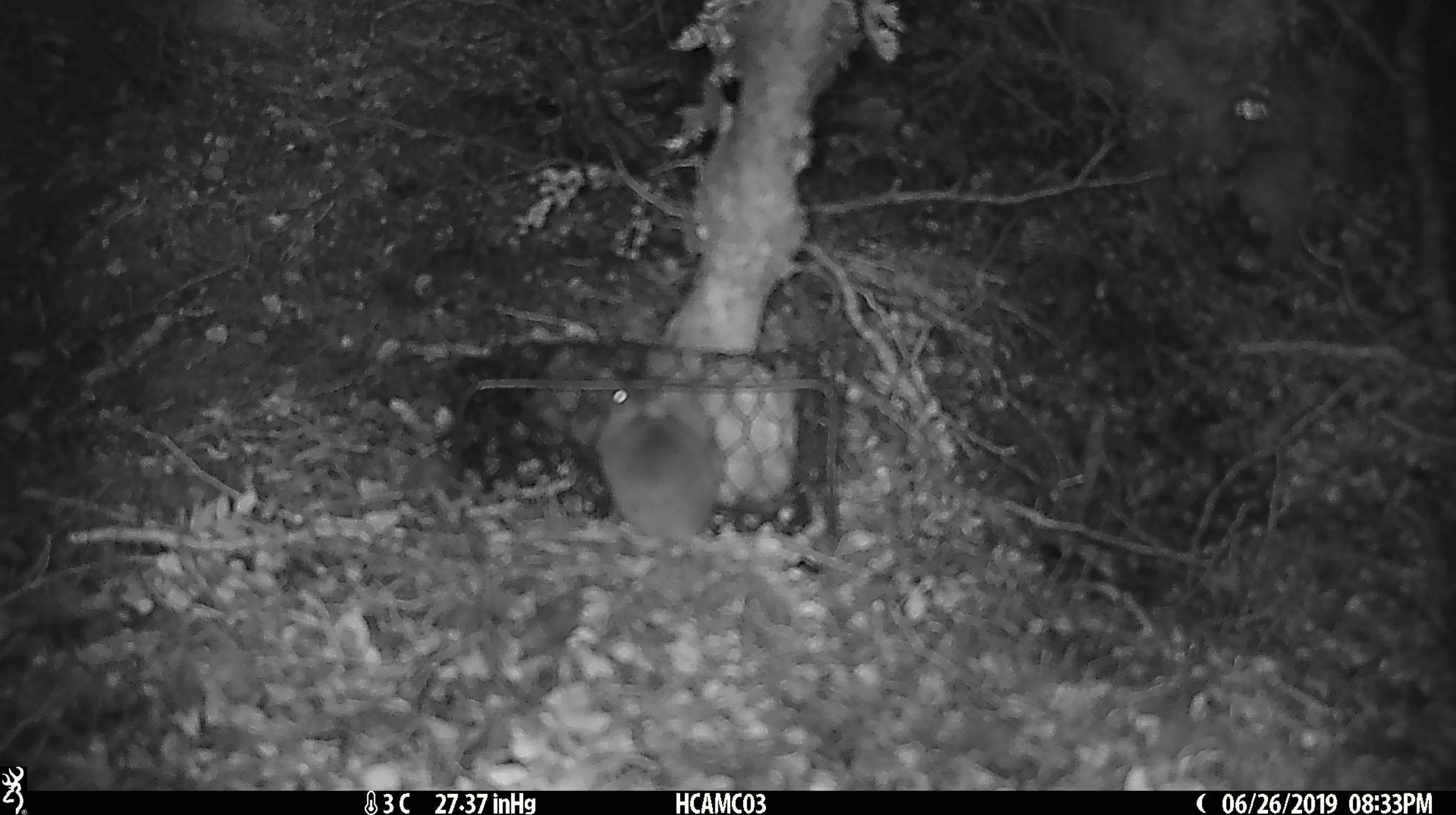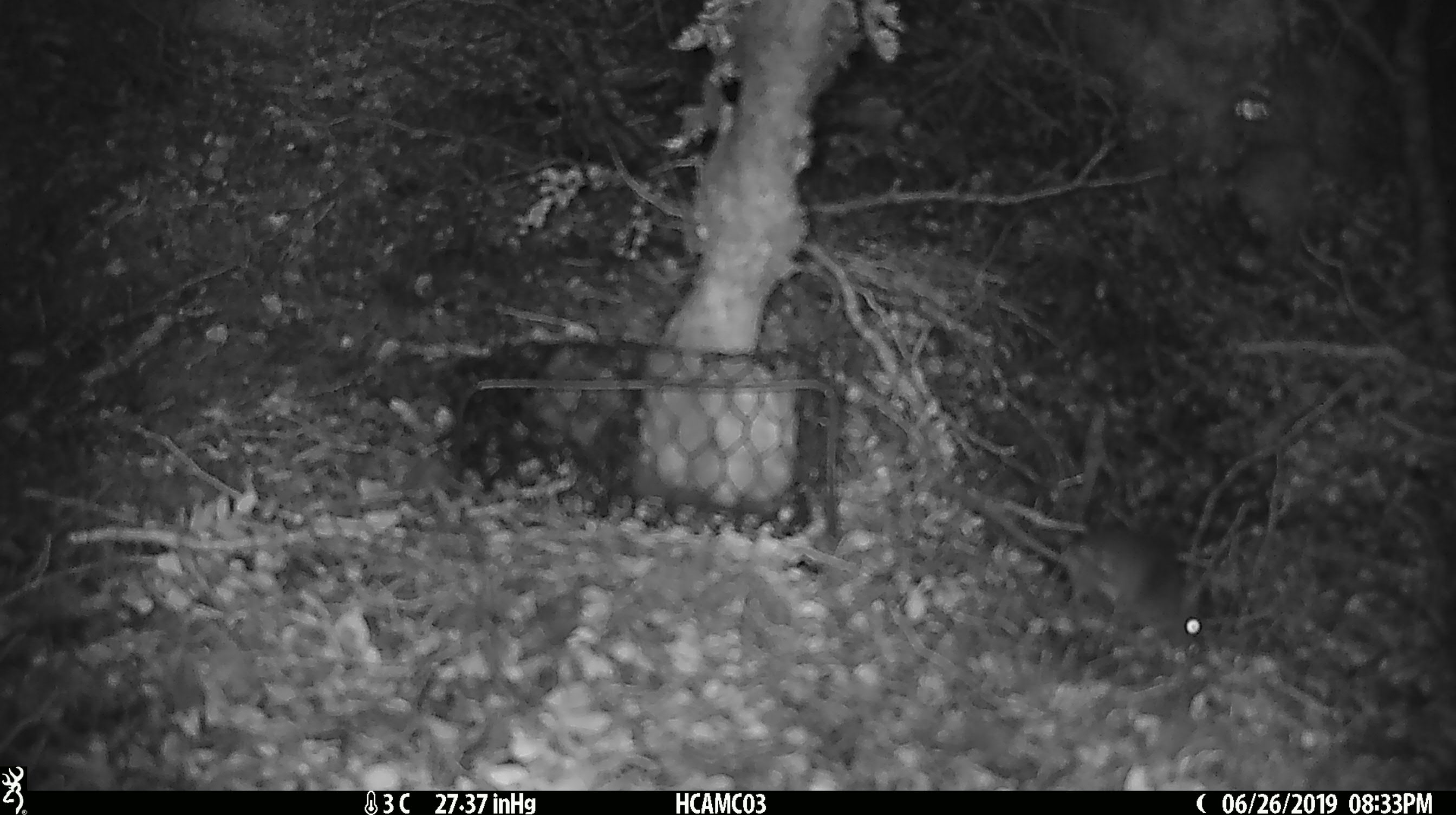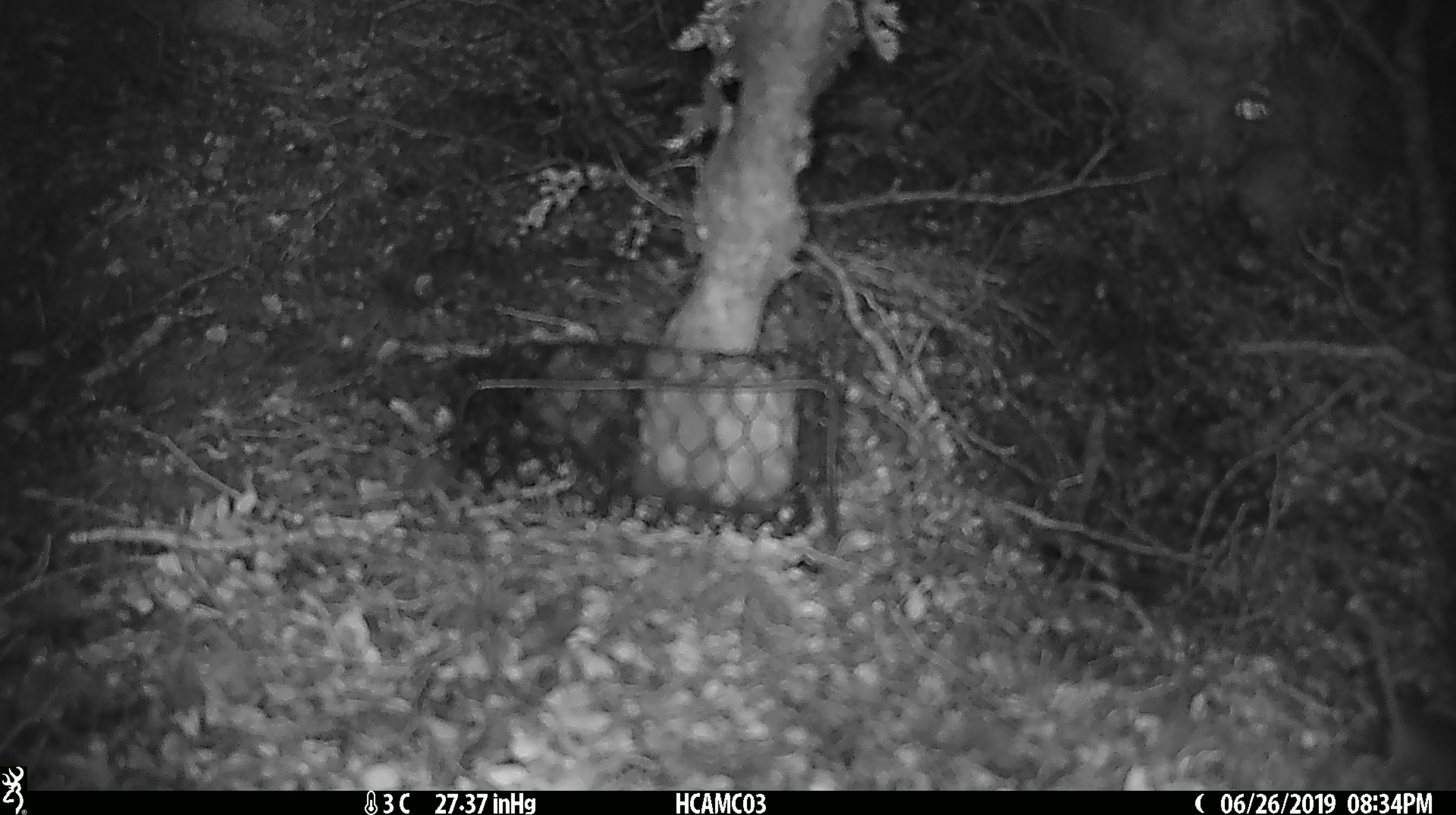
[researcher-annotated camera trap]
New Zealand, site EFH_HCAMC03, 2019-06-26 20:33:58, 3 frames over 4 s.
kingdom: Animalia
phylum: Chordata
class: Mammalia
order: Rodentia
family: Muridae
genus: Mus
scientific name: Mus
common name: mouse